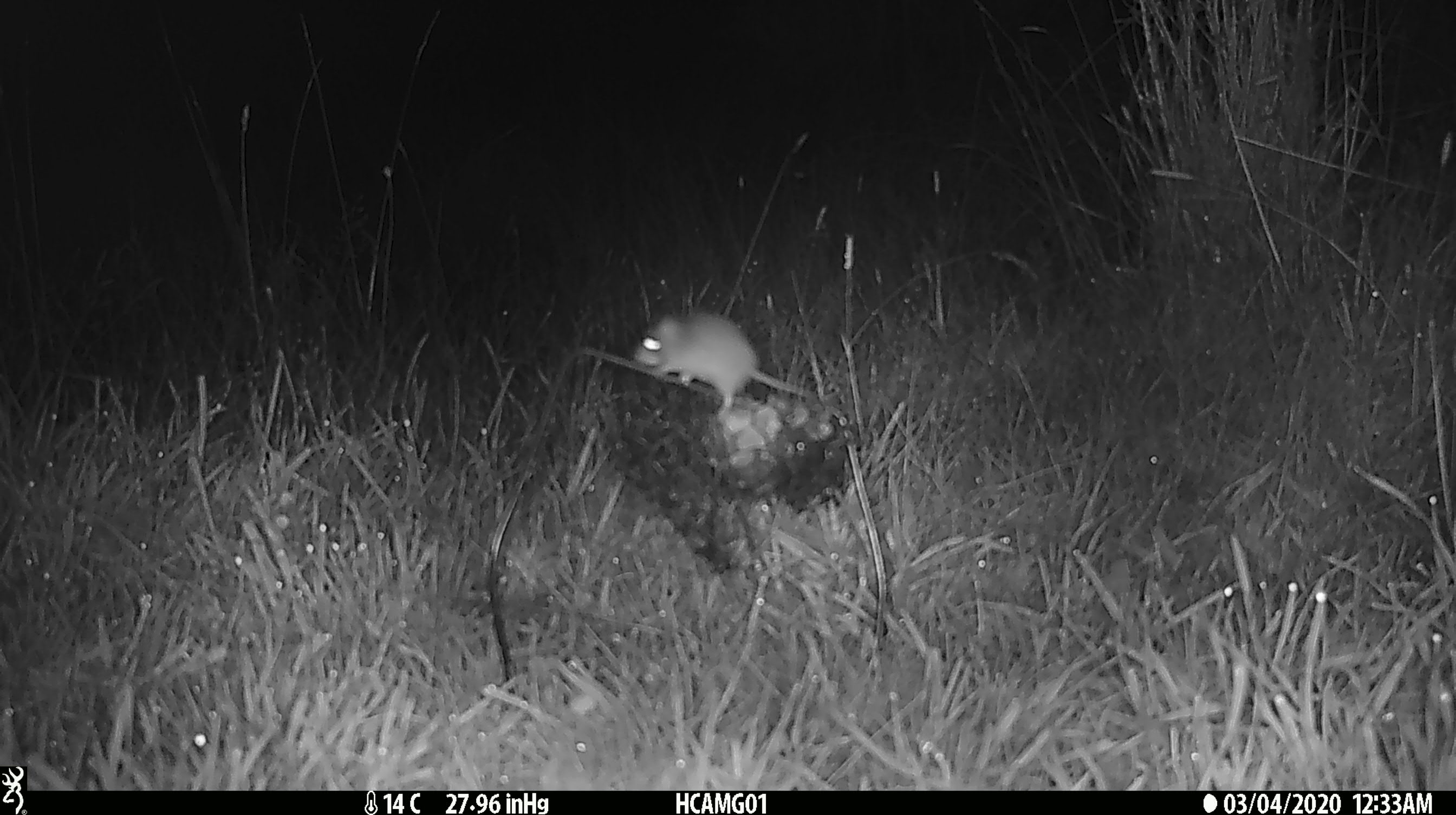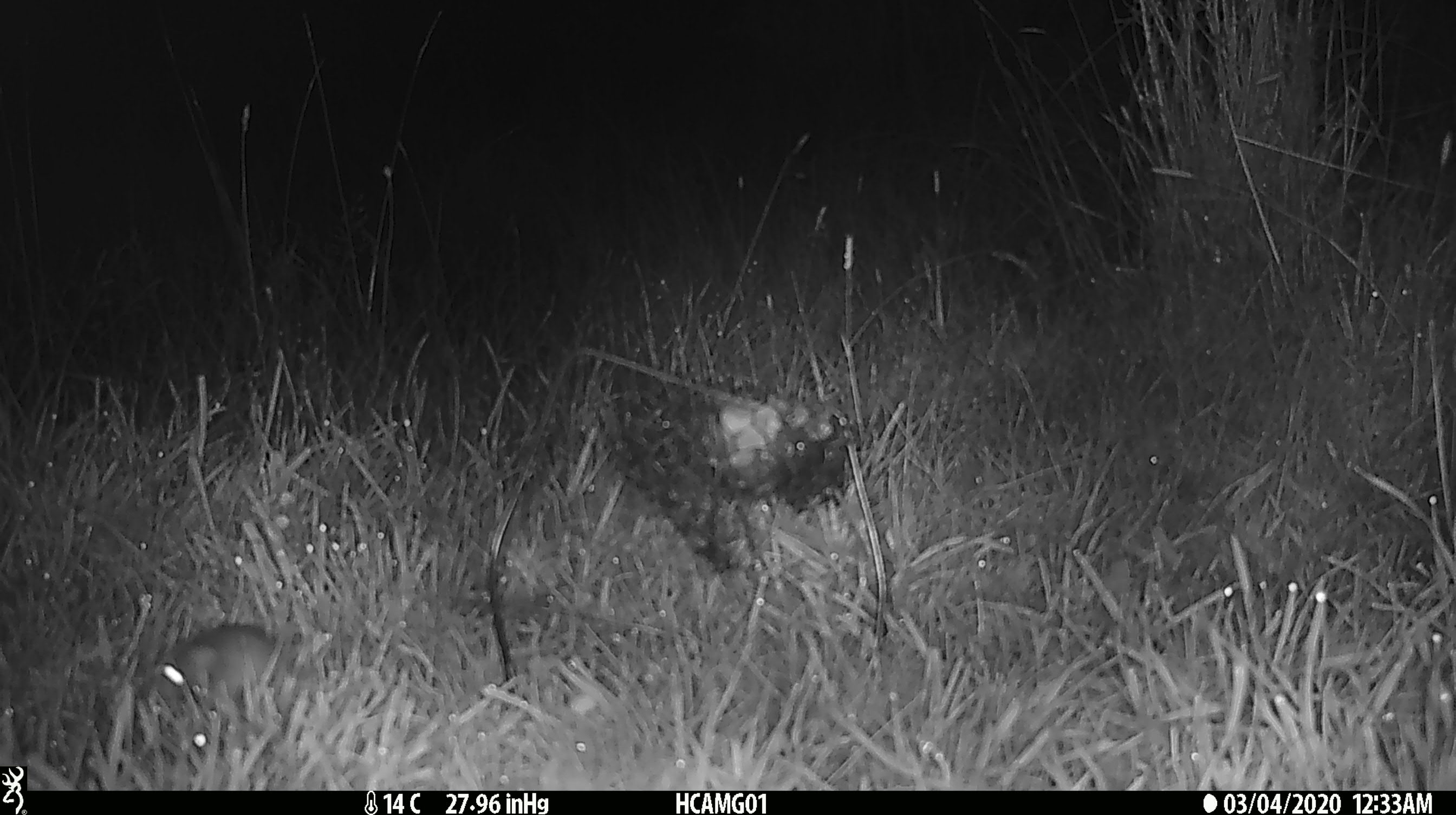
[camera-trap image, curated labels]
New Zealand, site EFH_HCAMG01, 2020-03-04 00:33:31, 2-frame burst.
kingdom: Animalia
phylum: Chordata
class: Mammalia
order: Rodentia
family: Muridae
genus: Mus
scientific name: Mus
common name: mouse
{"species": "mouse (Mus)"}